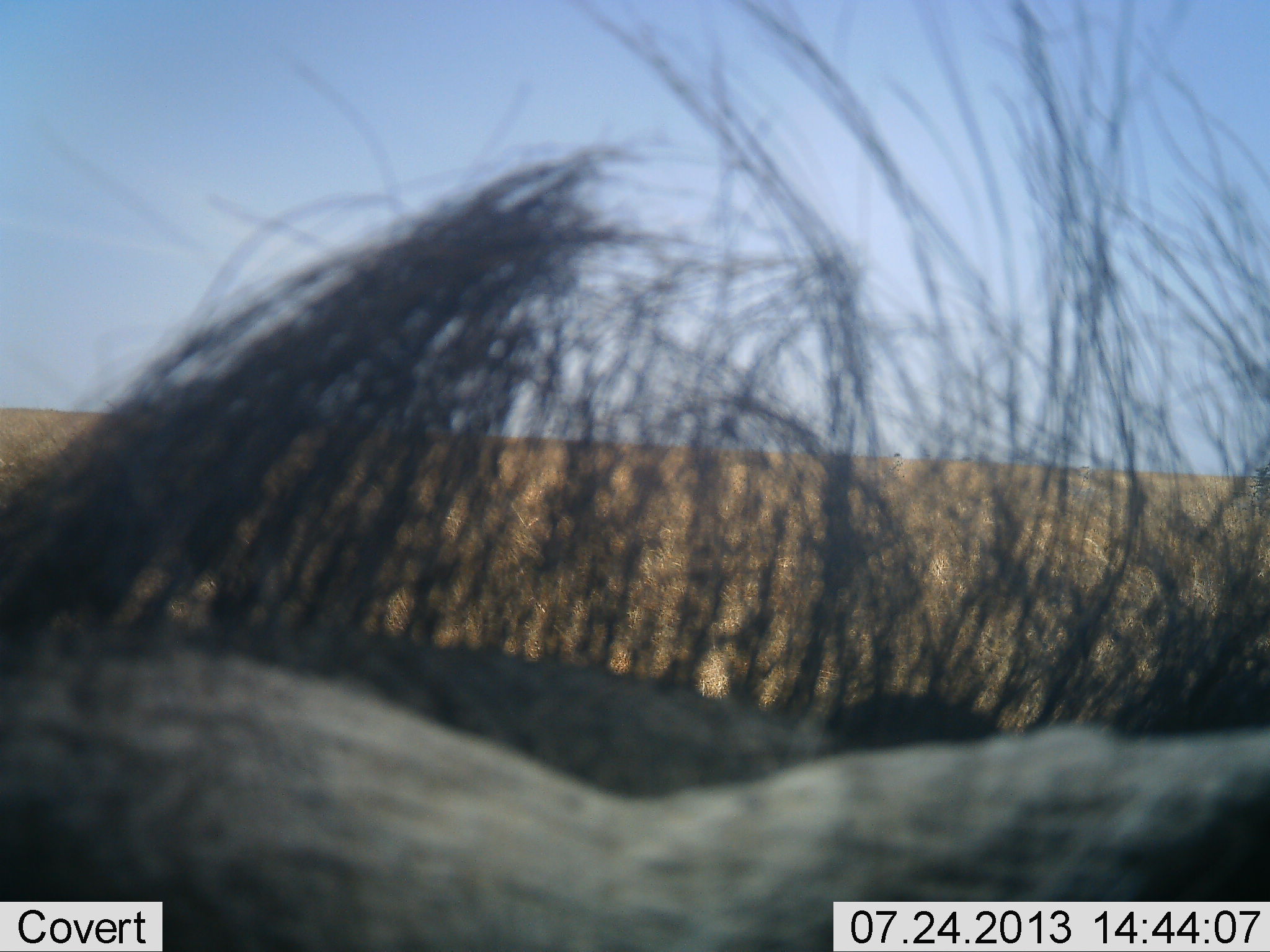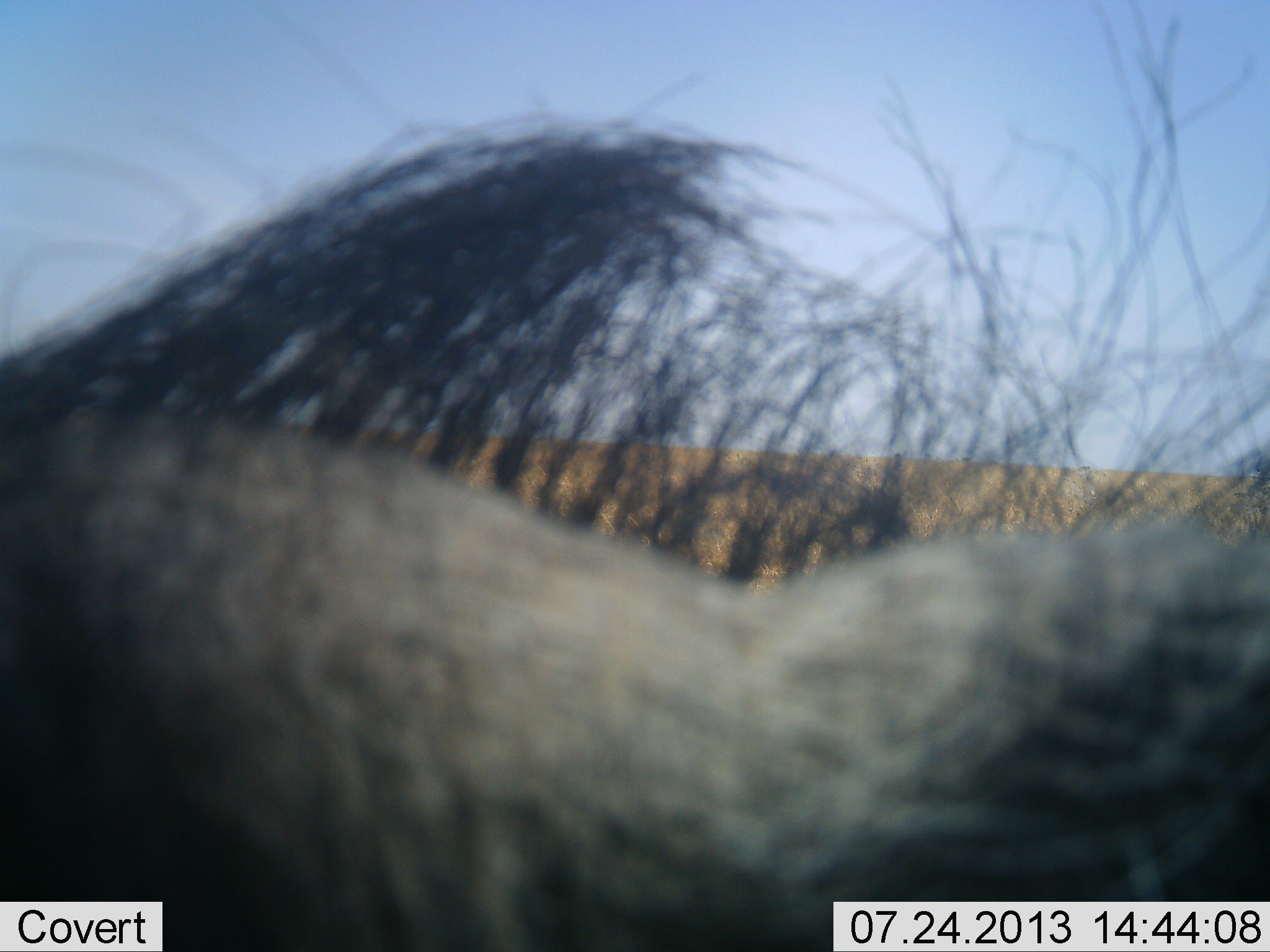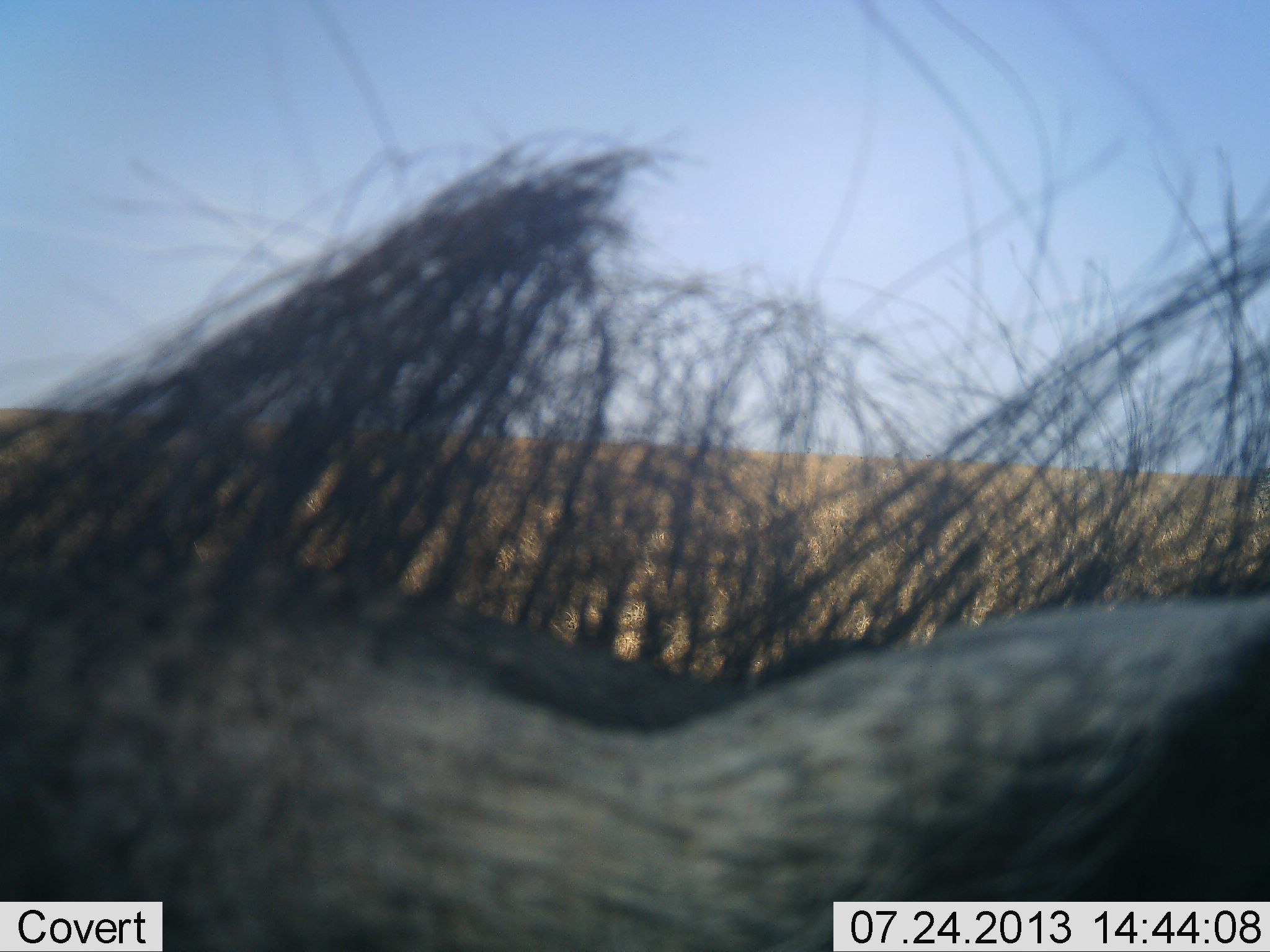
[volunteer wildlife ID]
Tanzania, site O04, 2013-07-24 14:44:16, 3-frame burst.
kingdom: Animalia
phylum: Chordata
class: Mammalia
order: Artiodactyla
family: Suidae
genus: Phacochoerus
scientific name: Phacochoerus africanus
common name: warthog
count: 1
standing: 70%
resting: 4%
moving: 22%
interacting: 4%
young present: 0%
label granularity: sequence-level